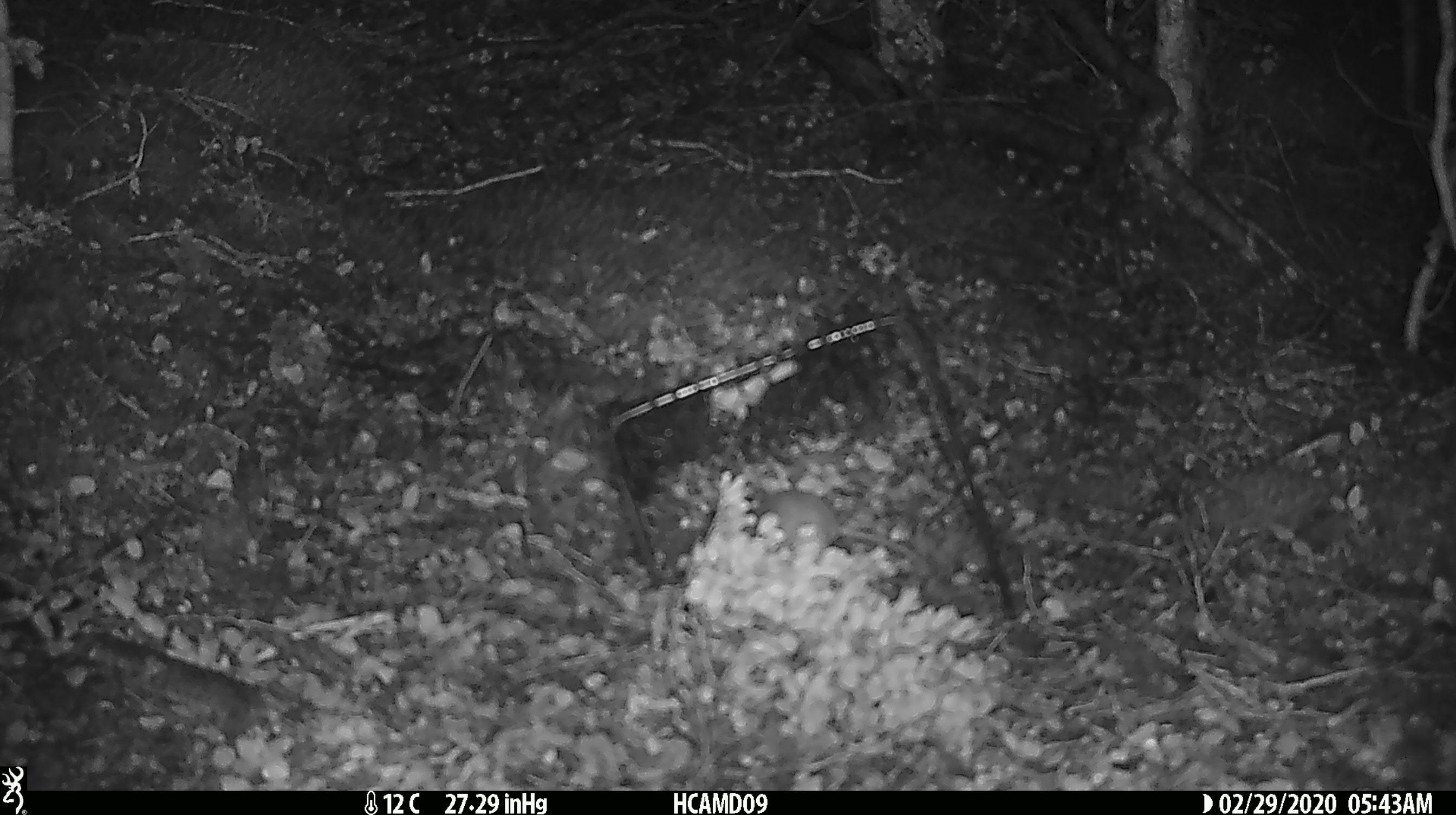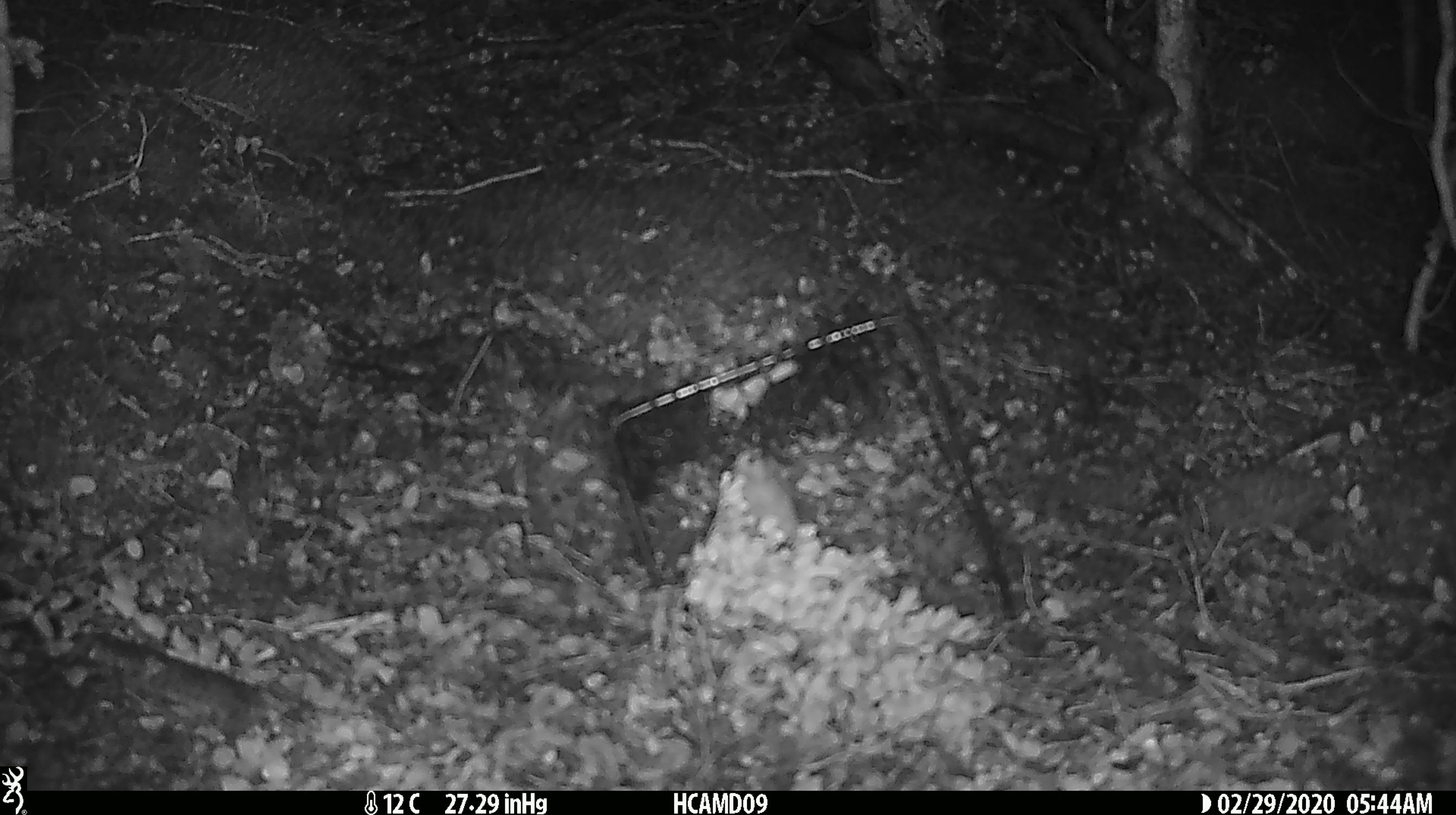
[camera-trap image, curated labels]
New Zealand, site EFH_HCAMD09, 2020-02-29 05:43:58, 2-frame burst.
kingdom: Animalia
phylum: Chordata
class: Mammalia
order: Rodentia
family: Muridae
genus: Mus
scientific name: Mus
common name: mouse